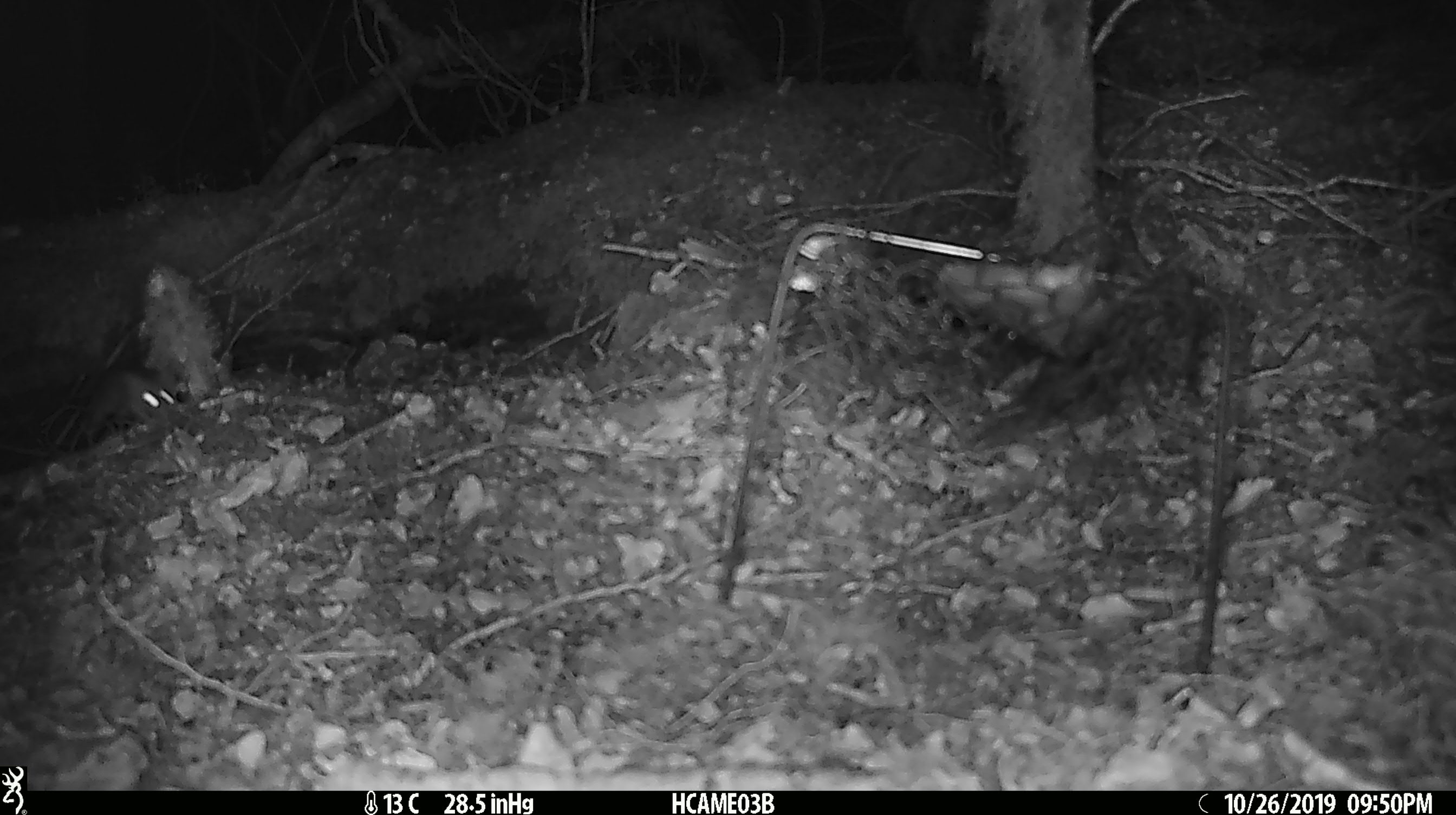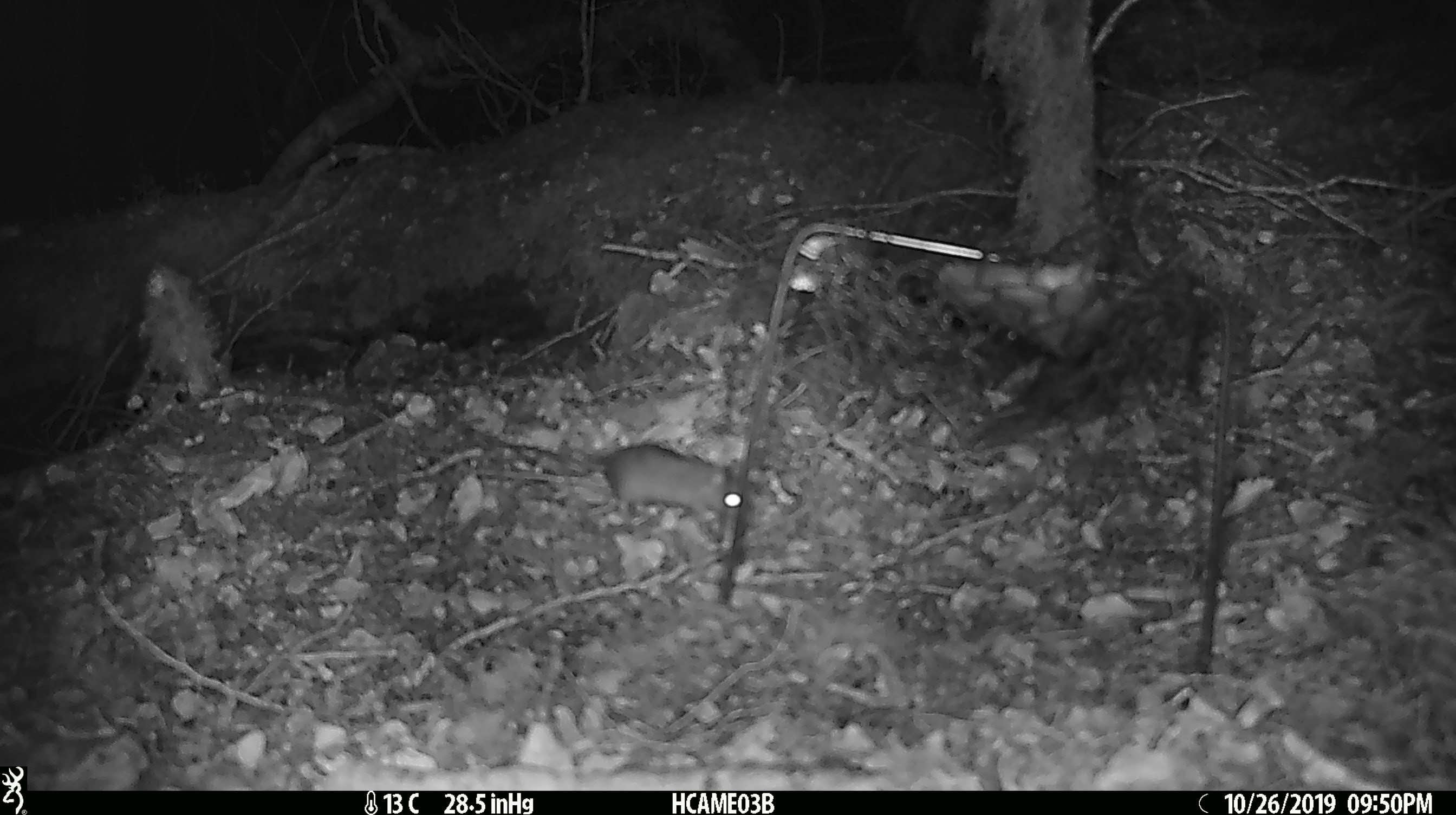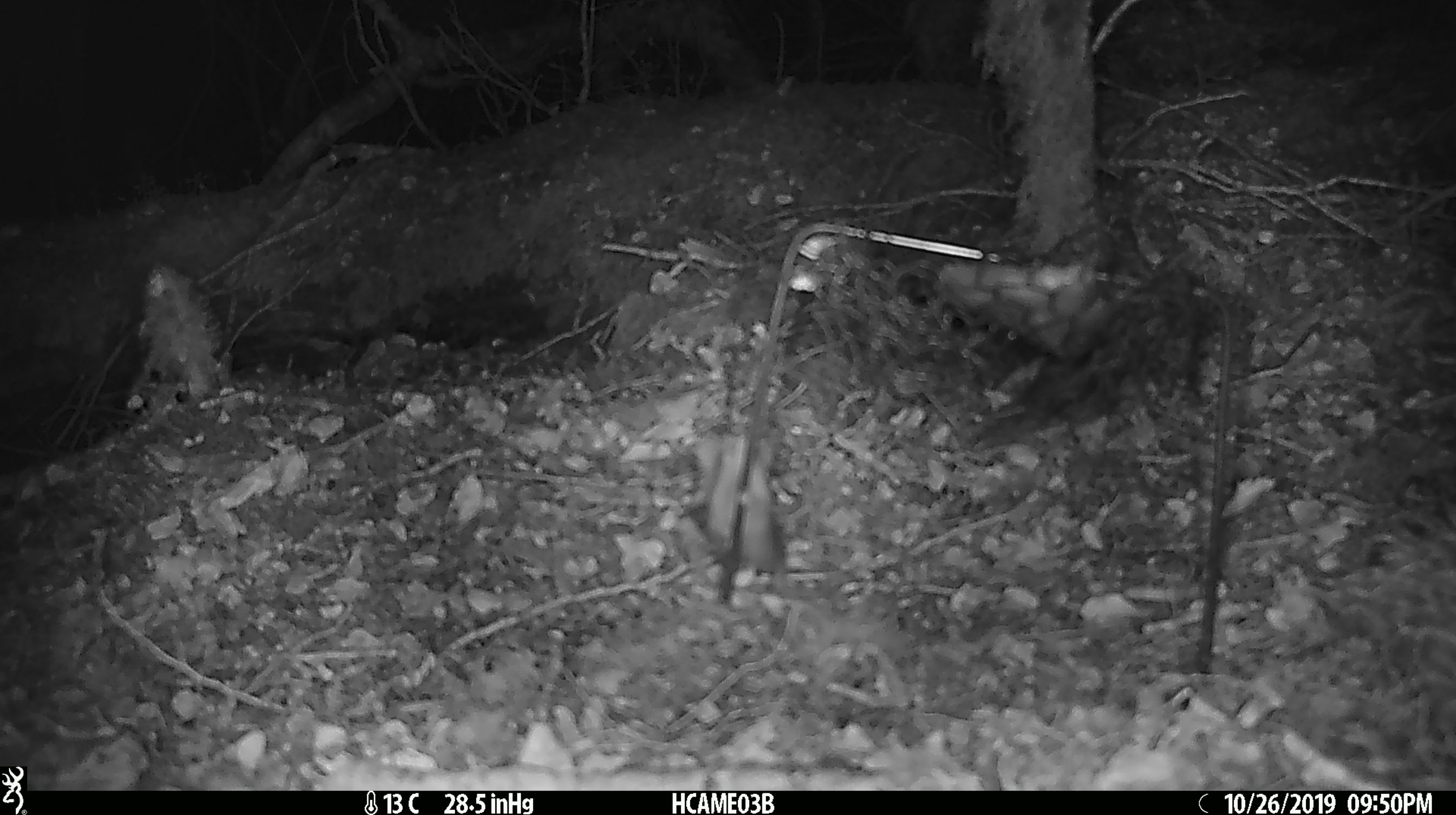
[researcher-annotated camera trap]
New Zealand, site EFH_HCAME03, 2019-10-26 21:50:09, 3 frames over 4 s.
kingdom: Animalia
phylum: Chordata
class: Mammalia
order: Rodentia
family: Muridae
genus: Mus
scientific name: Mus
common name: mouse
Mouse (Mus).